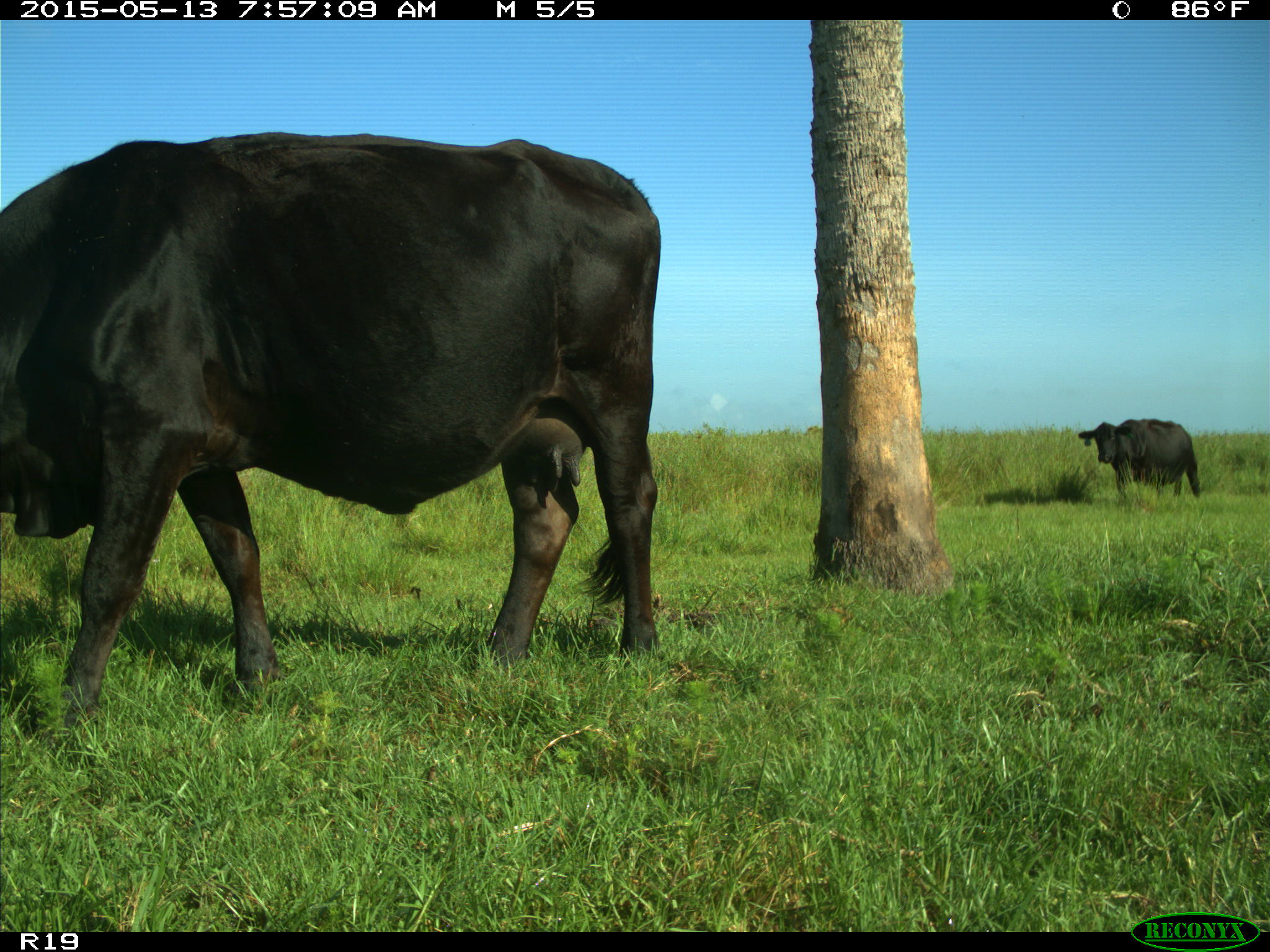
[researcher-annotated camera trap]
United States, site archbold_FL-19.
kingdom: Animalia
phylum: Chordata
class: Mammalia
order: Artiodactyla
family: Bovidae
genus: Bos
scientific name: Bos taurus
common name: domestic cow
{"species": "Bos taurus (domestic cow)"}